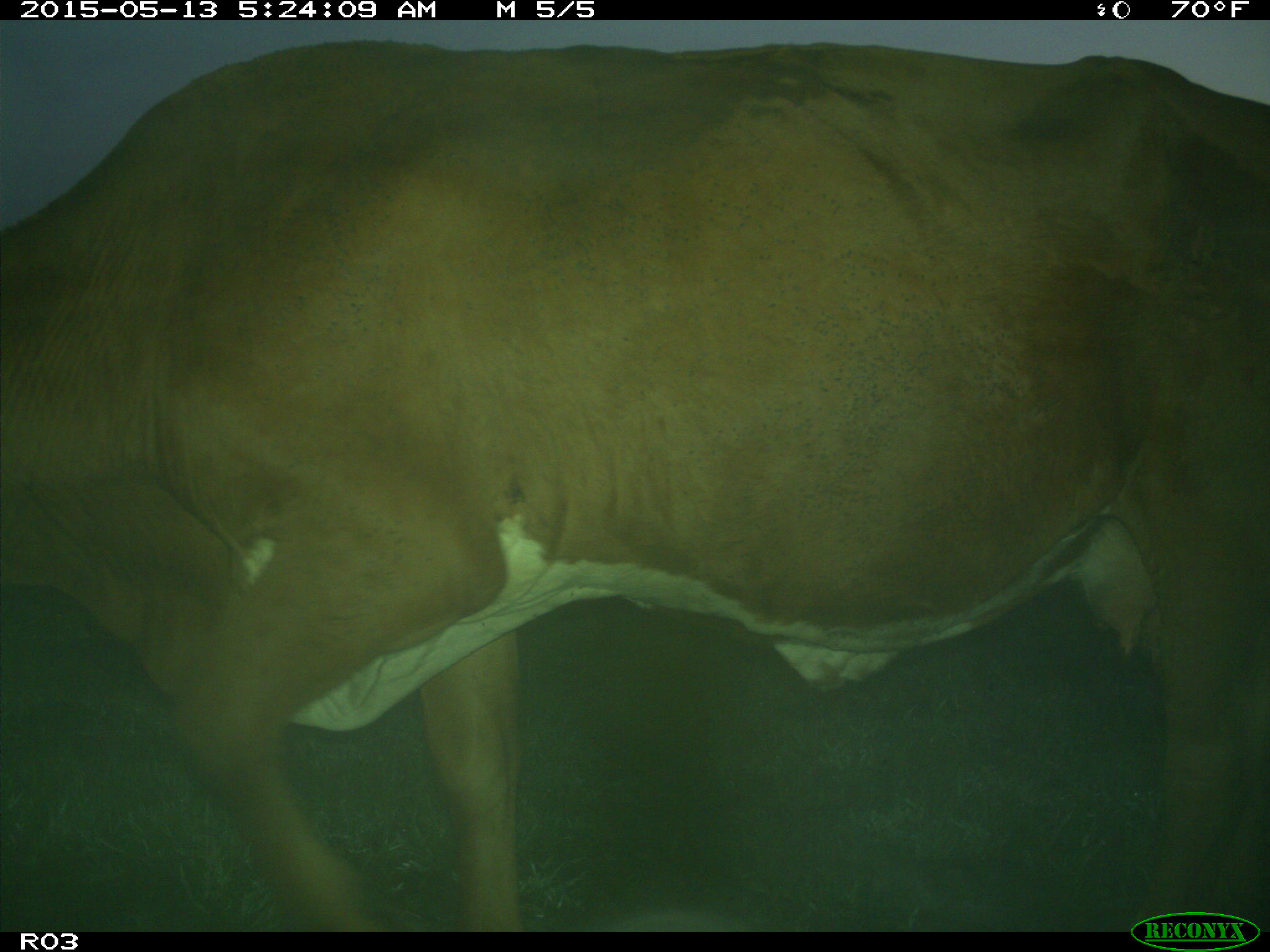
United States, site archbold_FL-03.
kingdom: Animalia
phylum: Chordata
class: Mammalia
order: Artiodactyla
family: Bovidae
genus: Bos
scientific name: Bos taurus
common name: domestic cow